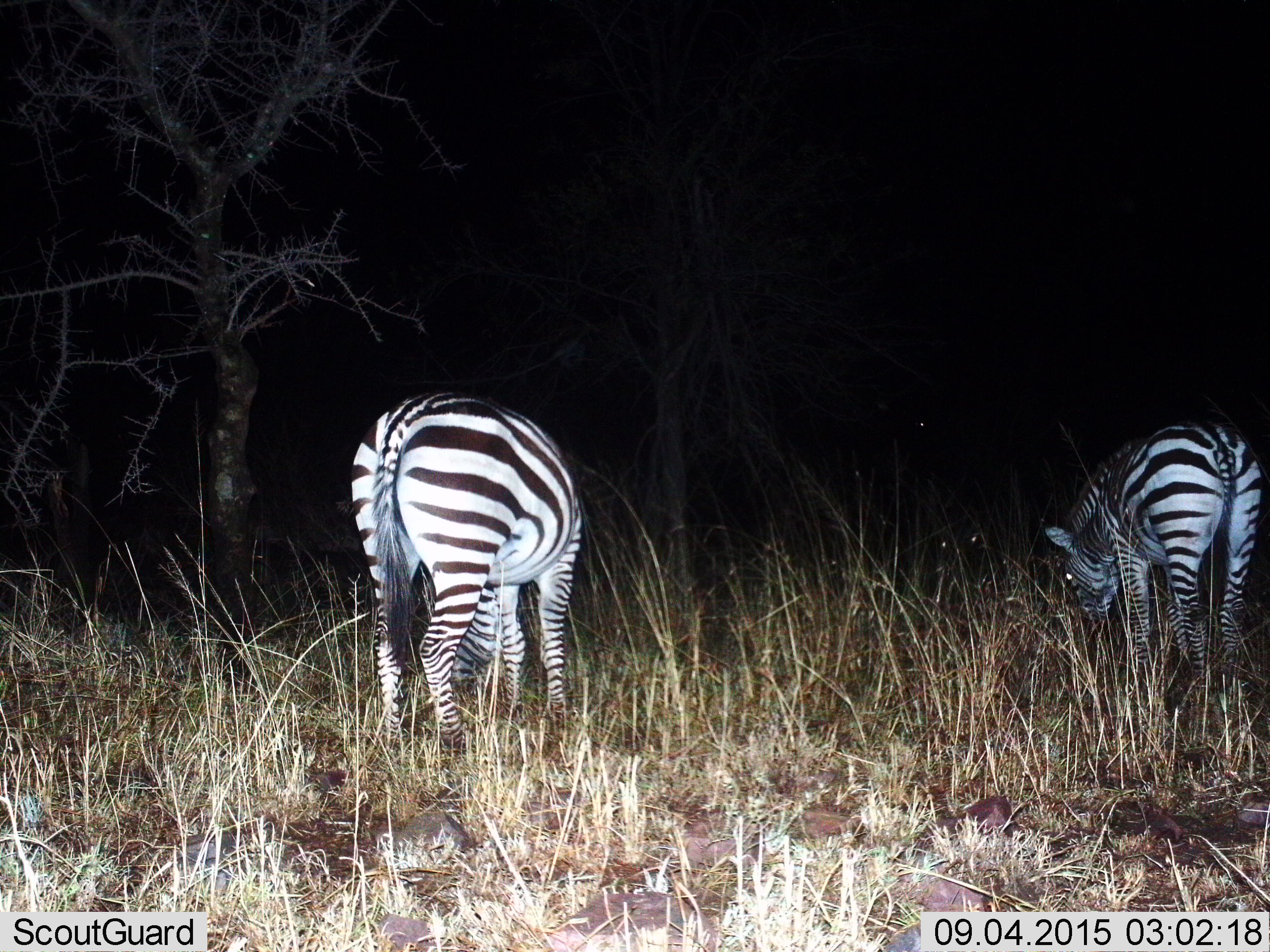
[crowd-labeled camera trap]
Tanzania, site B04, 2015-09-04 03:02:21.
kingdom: Animalia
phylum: Chordata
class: Mammalia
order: Perissodactyla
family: Equidae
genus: Equus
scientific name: Equus quagga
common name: plains zebra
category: zebra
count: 2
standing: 26%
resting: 0%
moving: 0%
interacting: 0%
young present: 0%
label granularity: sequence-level